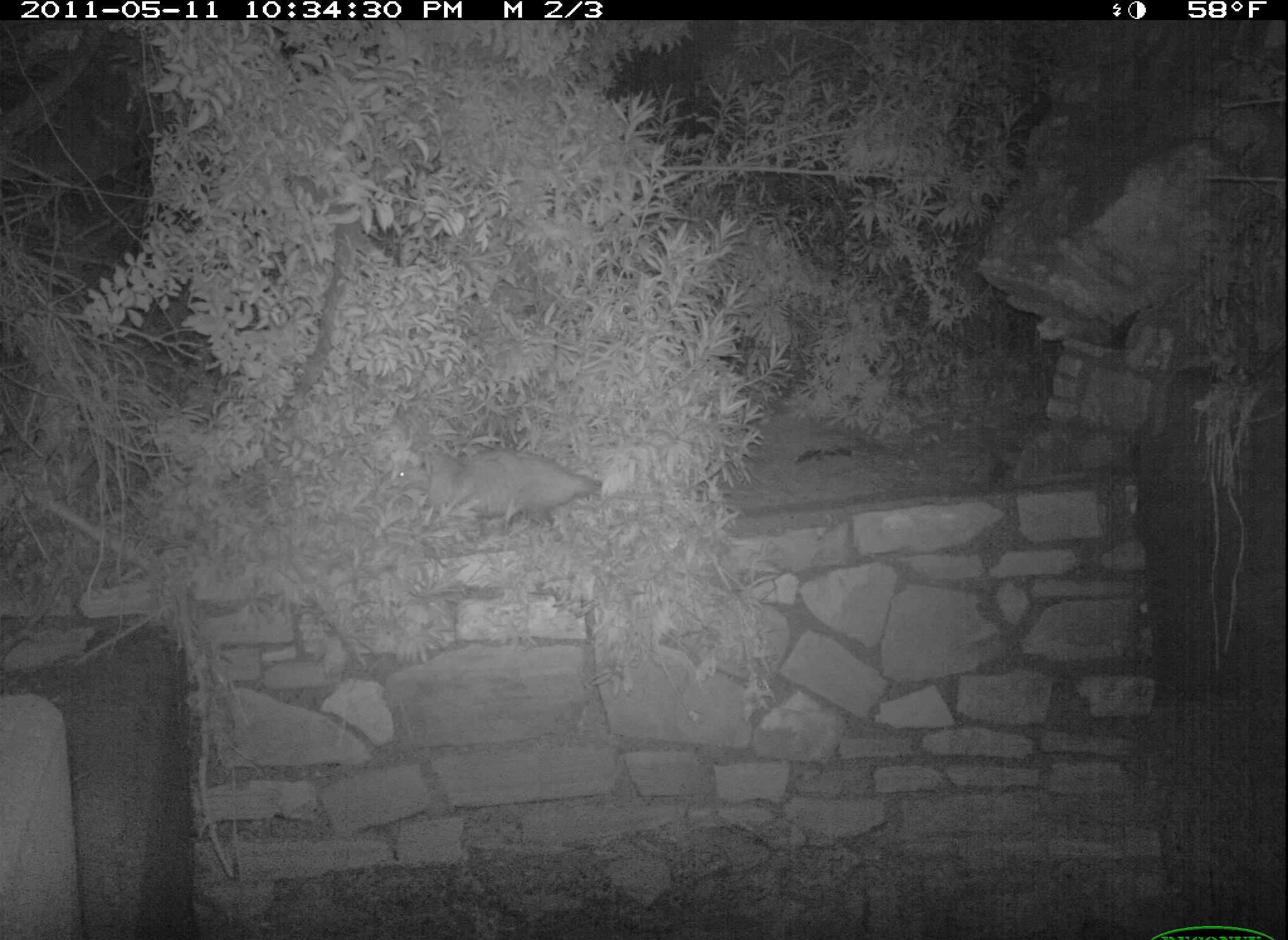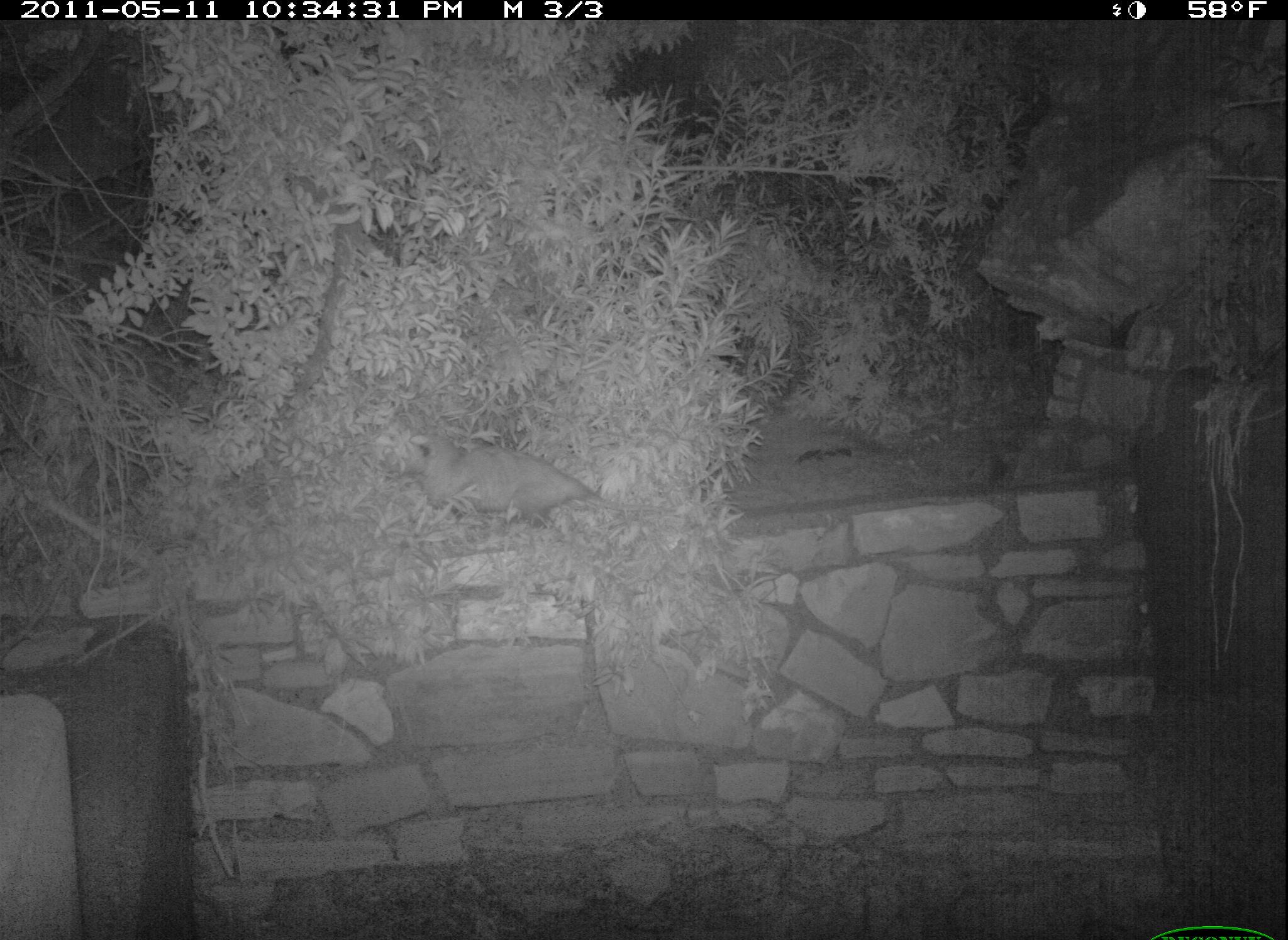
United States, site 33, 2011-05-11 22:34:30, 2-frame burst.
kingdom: Animalia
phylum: Chordata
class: Mammalia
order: Didelphimorphia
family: Didelphidae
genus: Didelphis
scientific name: Didelphis virginiana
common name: virginia opossum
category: opossum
Opossum (virginia opossum) (Didelphis virginiana).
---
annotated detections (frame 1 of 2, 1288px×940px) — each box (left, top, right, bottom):
opossum: (383, 438, 610, 535)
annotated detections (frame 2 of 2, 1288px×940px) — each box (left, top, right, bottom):
opossum: (404, 422, 617, 538)